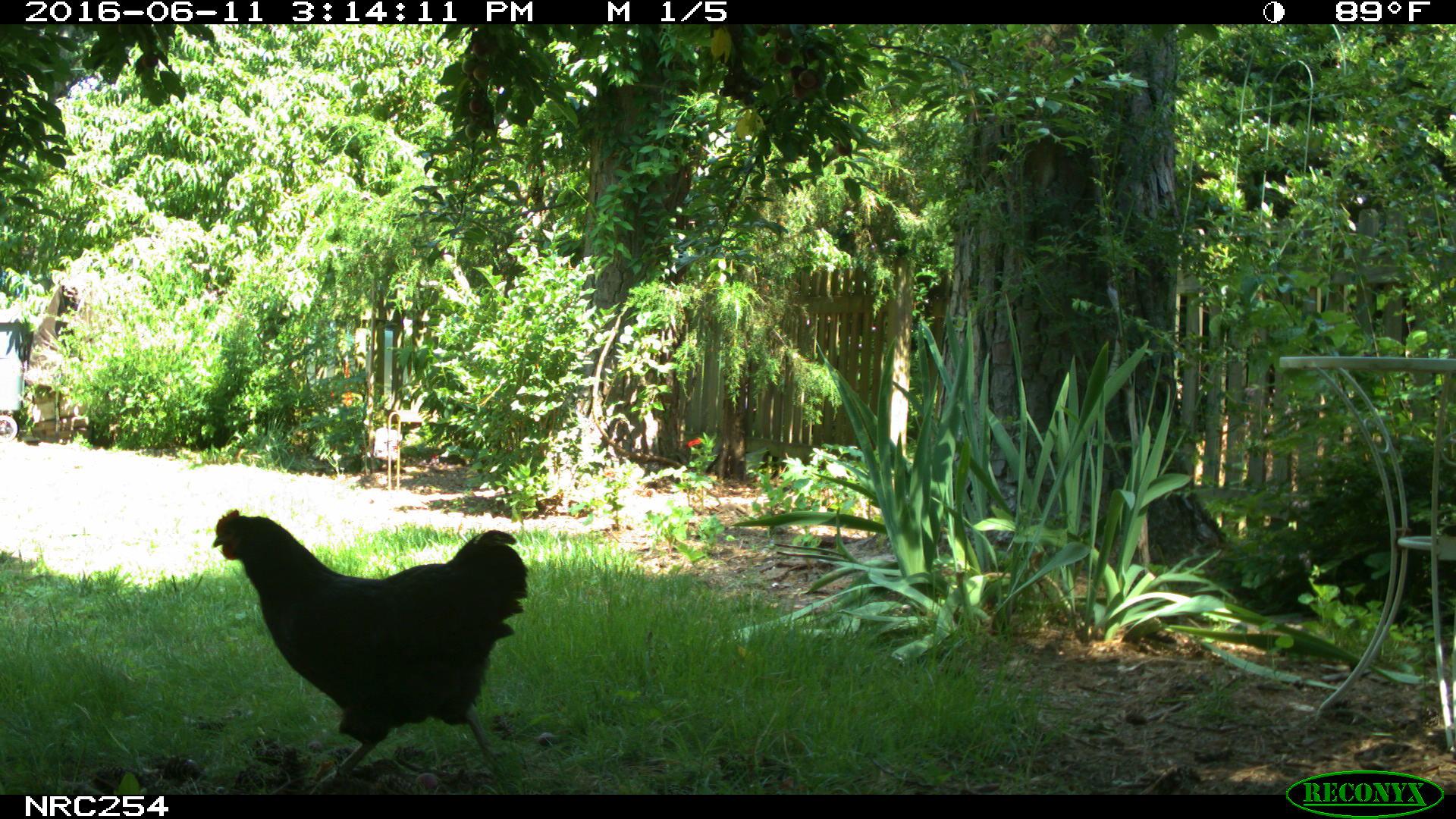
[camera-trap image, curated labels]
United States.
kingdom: Animalia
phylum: Chordata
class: Aves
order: Galliformes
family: Phasianidae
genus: Gallus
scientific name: Gallus gallus domesticus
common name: domestic chicken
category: Chicken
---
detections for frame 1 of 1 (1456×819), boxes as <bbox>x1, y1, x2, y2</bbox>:
Chicken: <bbox>203, 498, 533, 784</bbox>